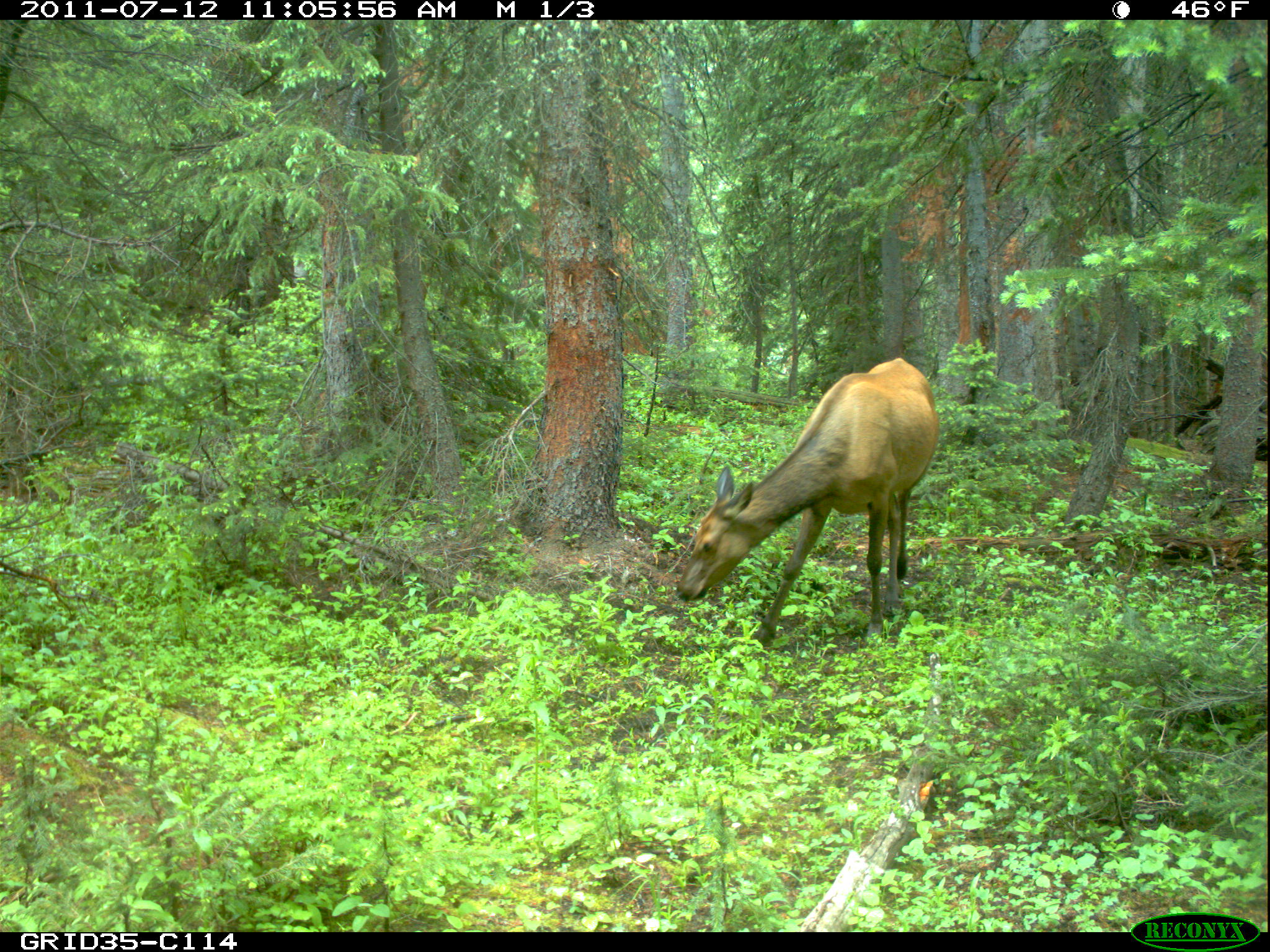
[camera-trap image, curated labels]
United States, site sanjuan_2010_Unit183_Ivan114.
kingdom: Animalia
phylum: Chordata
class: Mammalia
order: Artiodactyla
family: Cervidae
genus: Cervus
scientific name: Cervus elaphus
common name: red deer